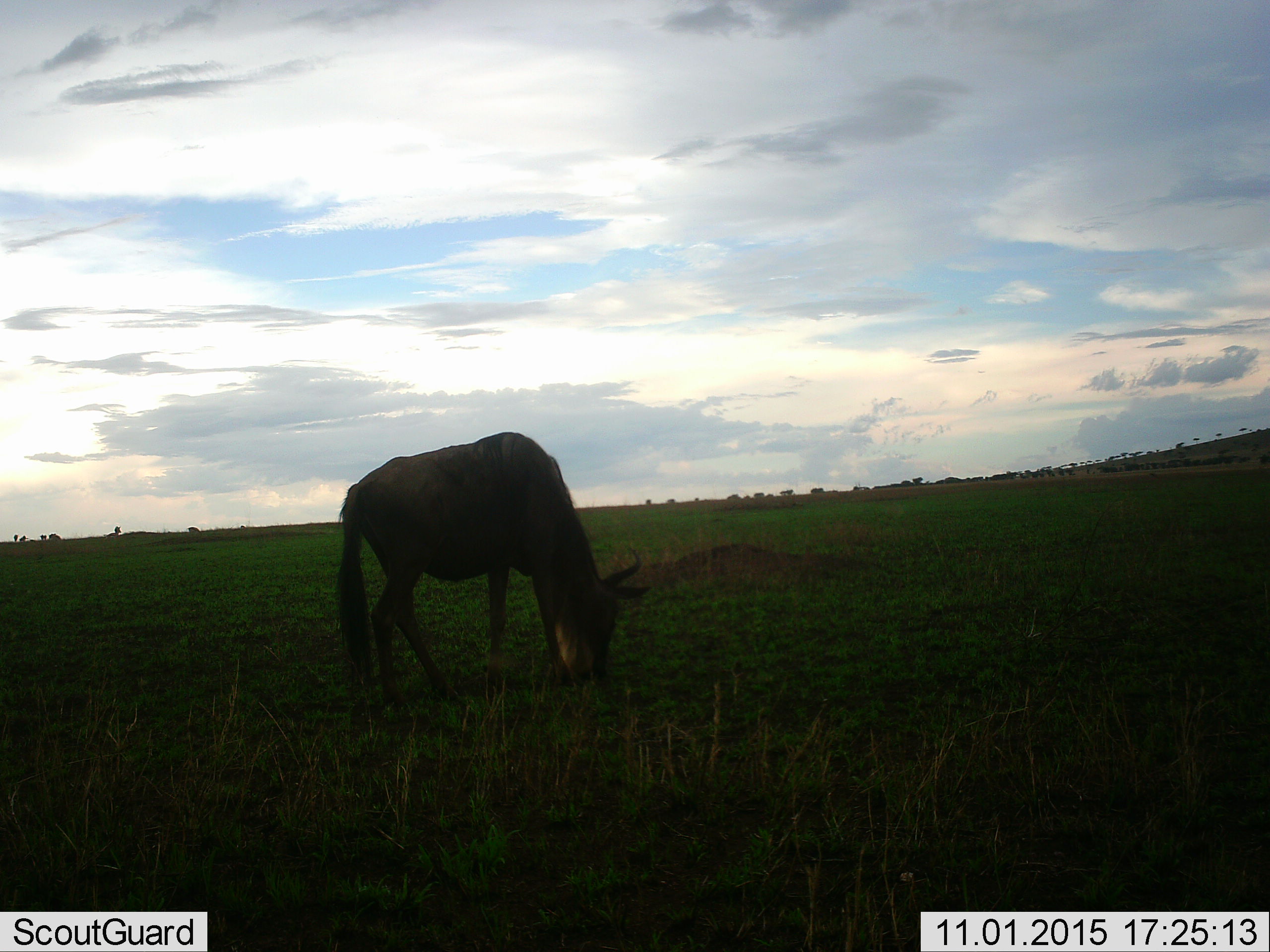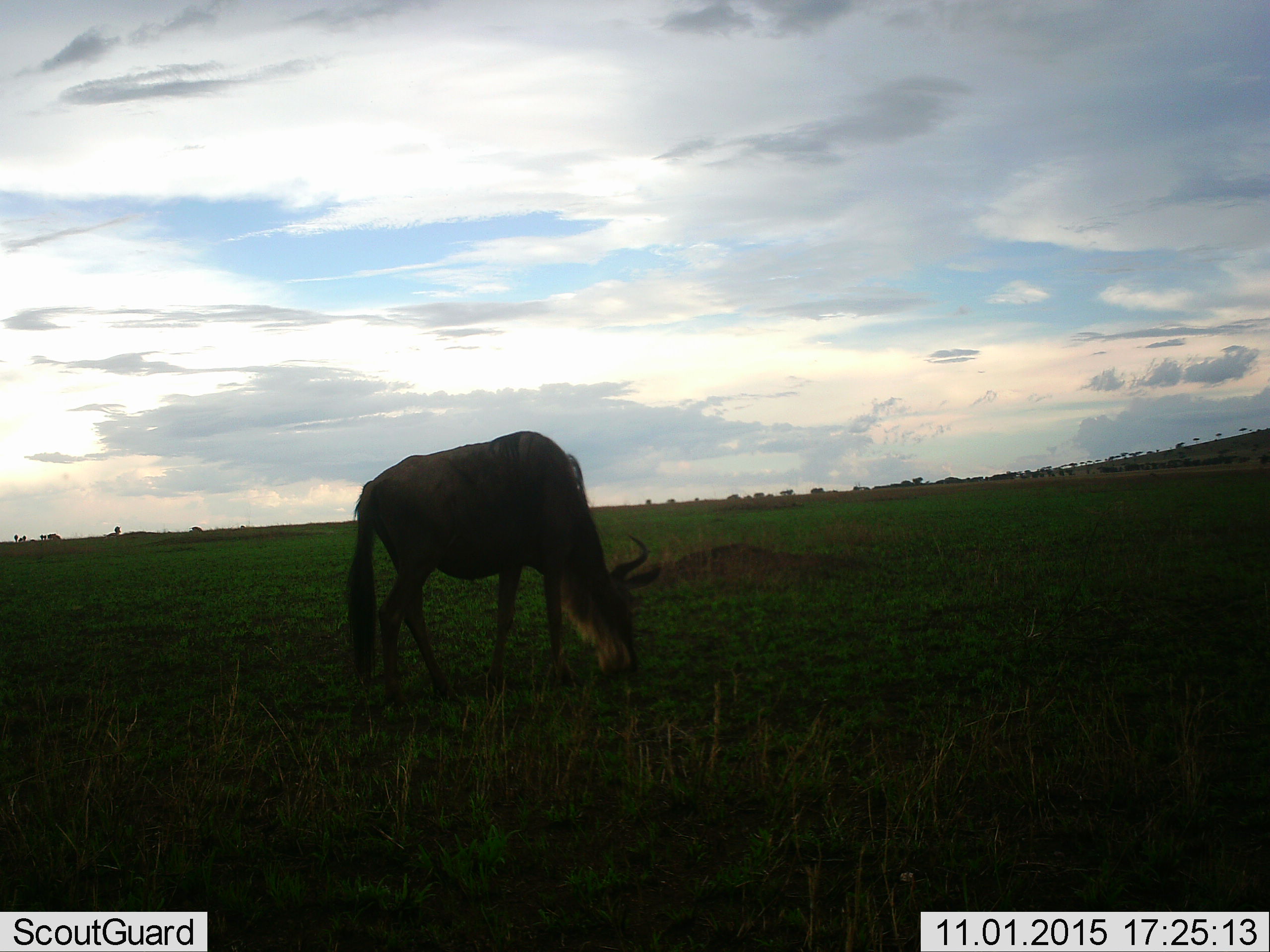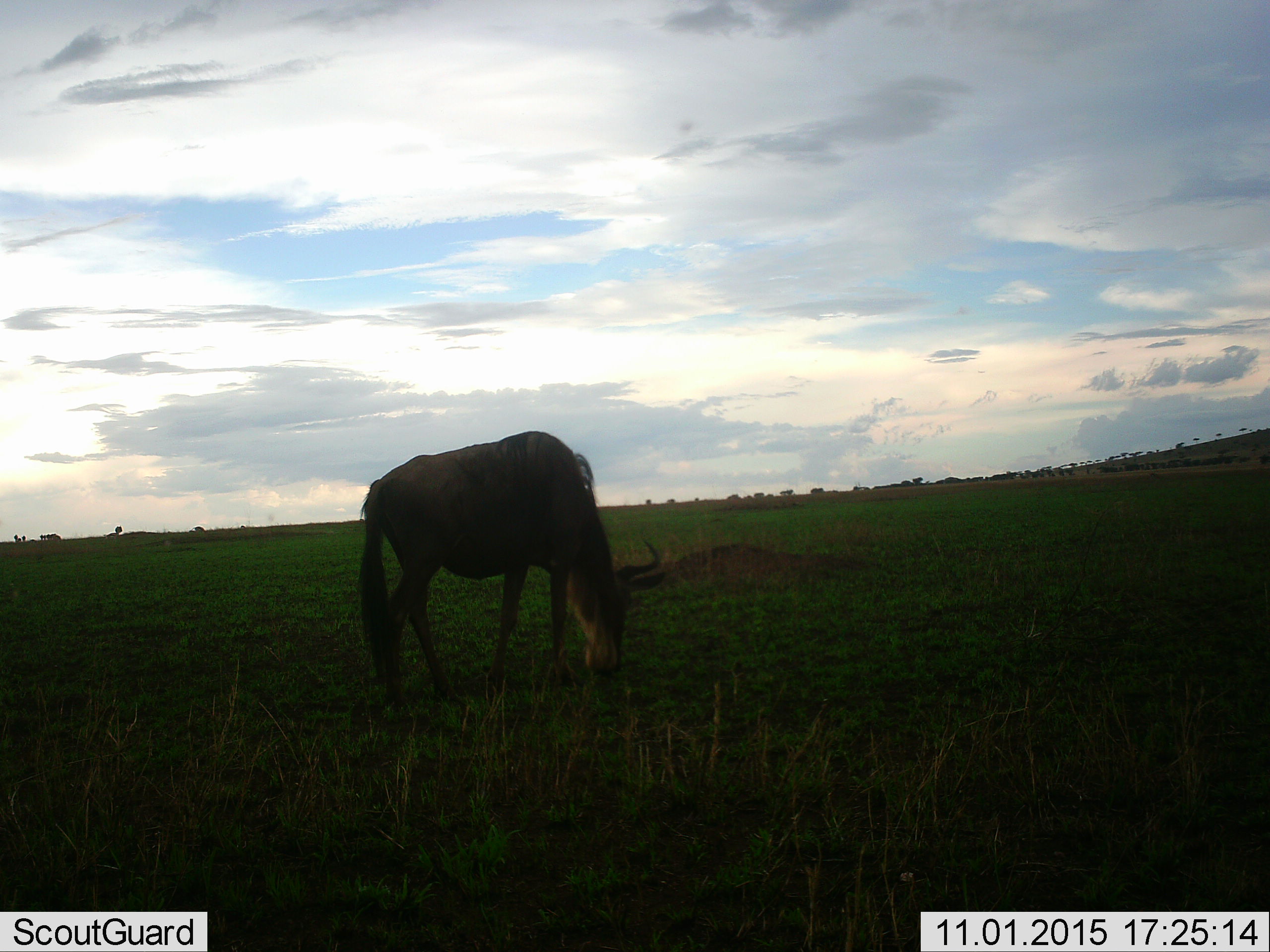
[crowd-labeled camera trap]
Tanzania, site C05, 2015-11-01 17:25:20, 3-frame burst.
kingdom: Animalia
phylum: Chordata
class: Mammalia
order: Artiodactyla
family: Bovidae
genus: Connochaetes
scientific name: Connochaetes taurinus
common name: blue wildebeest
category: wildebeest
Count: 1.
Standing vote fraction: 31%.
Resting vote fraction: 6%.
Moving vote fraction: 25%.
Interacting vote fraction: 6%.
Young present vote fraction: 6%.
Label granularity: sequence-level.